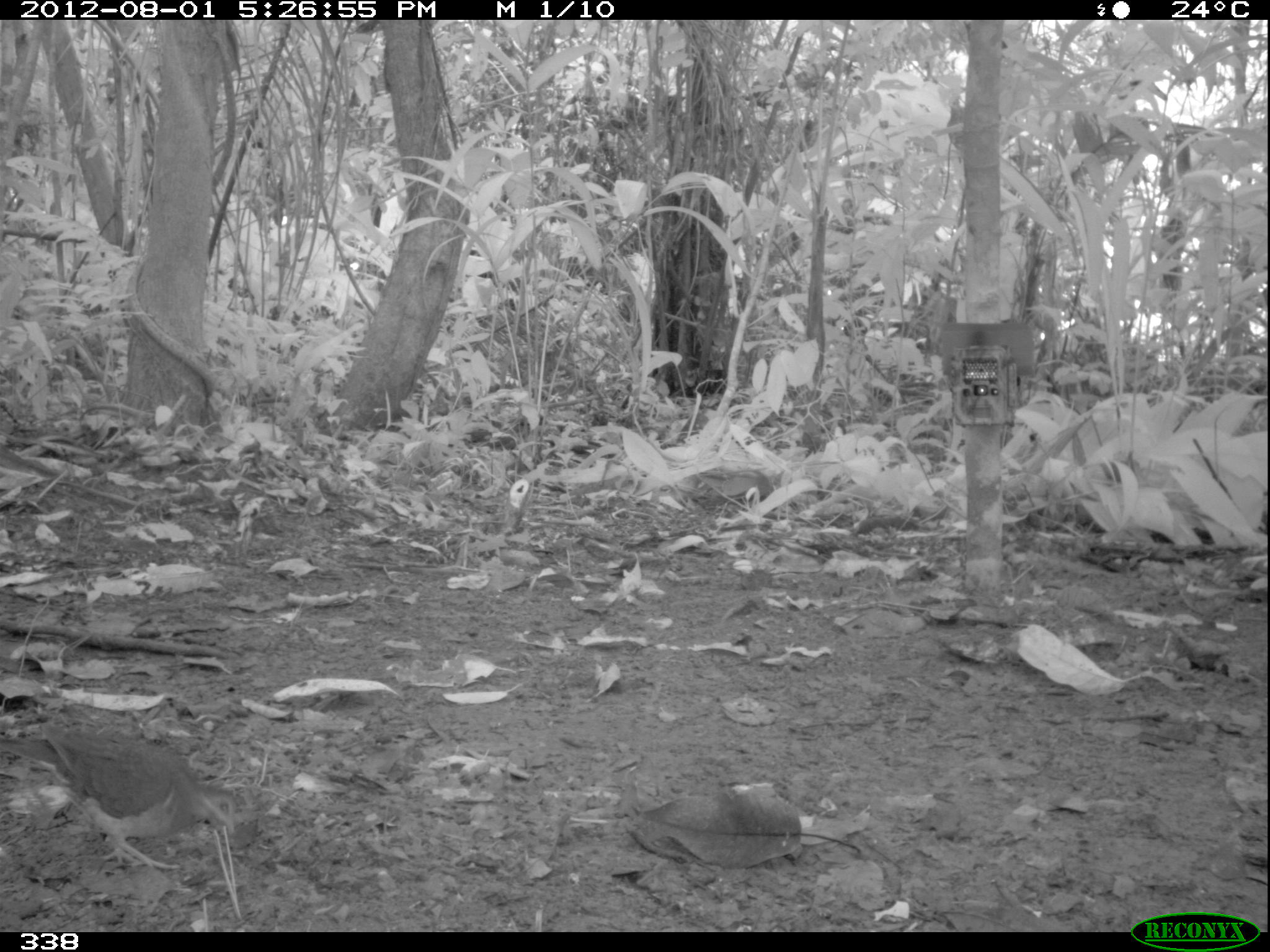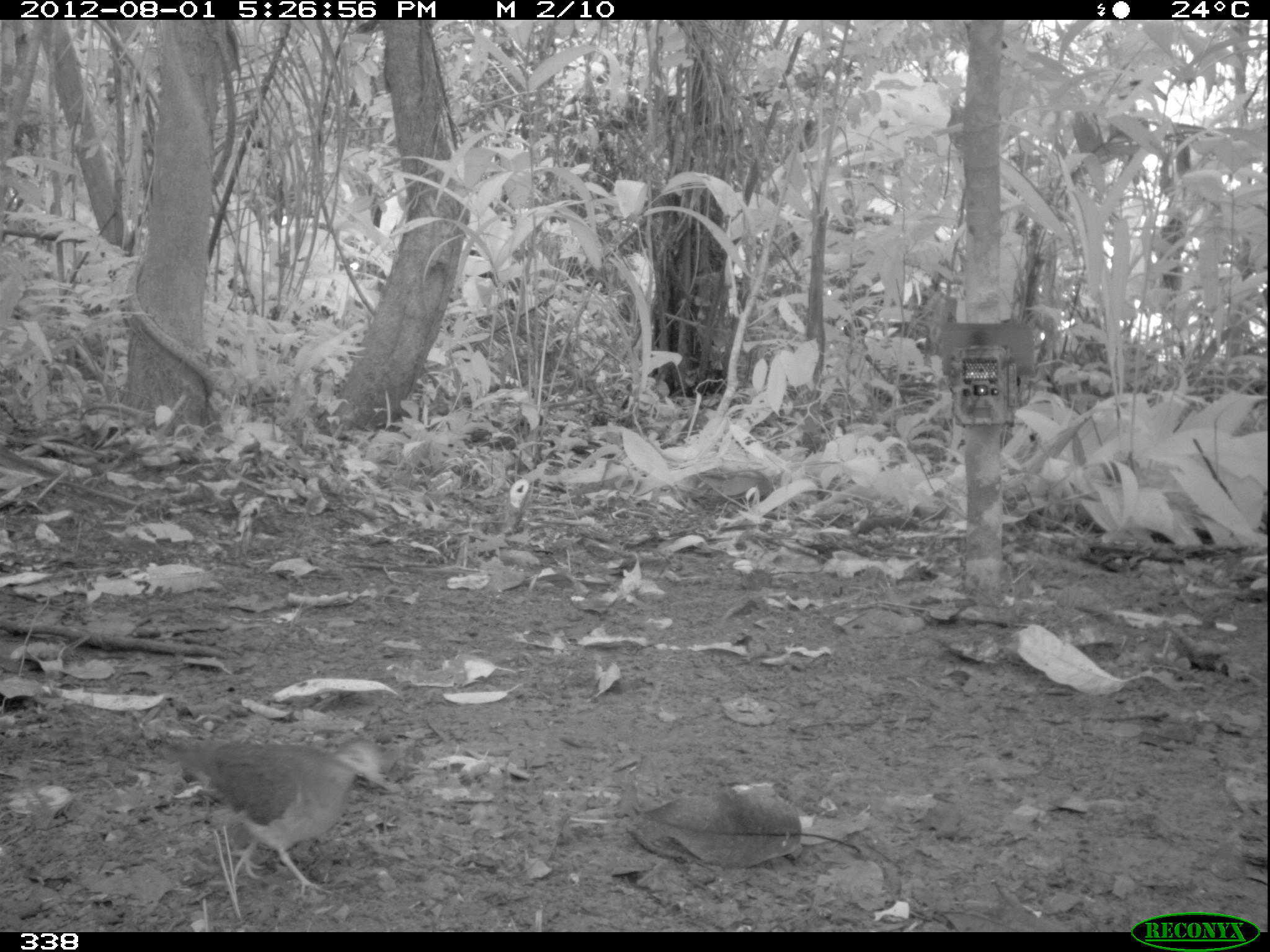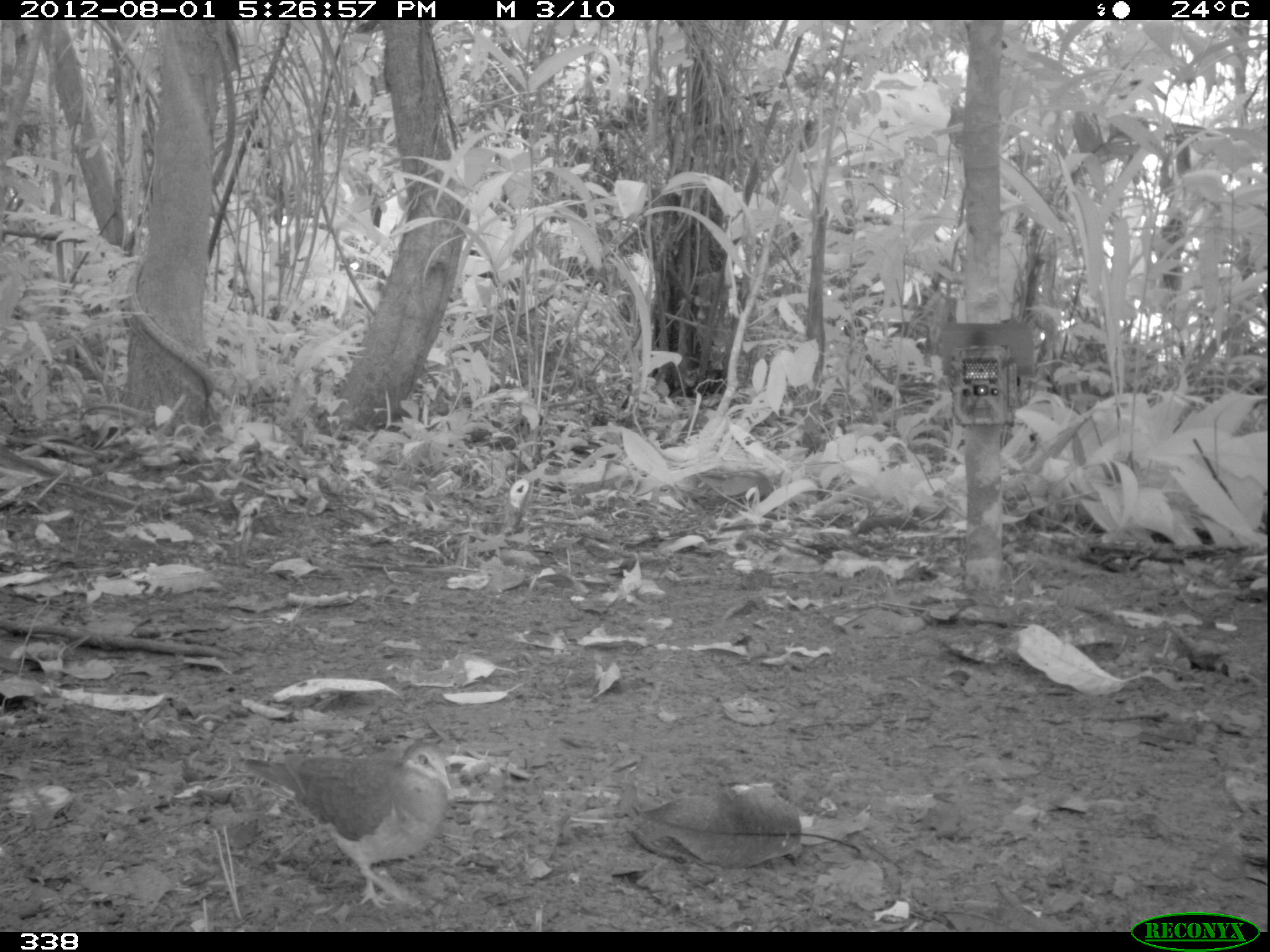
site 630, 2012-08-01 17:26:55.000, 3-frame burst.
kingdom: Animalia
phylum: Chordata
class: Aves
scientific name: Aves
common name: bird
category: unknown bird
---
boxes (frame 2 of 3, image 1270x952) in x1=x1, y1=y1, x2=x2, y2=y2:
unknown bird: x1=143, y1=735, x2=391, y2=897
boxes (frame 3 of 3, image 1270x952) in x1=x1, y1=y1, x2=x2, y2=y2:
unknown bird: x1=235, y1=740, x2=453, y2=908